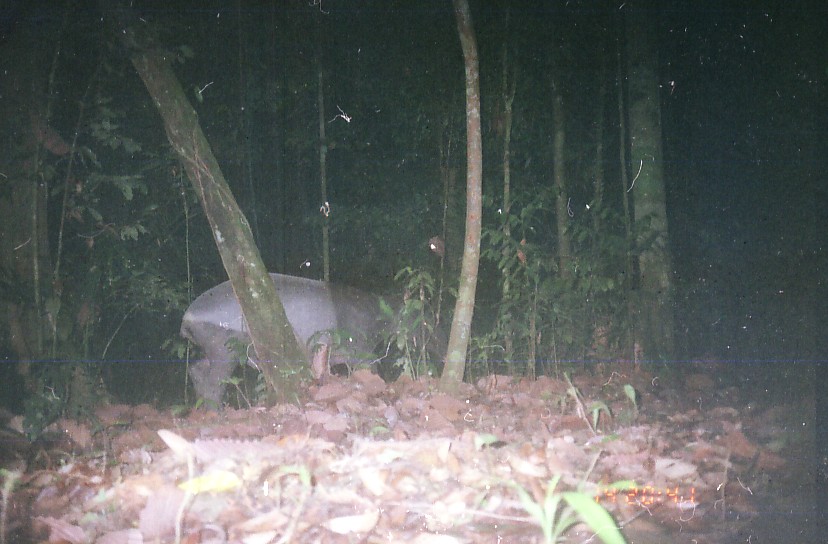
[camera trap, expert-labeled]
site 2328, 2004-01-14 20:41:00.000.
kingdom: Animalia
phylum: Chordata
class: Mammalia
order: Perissodactyla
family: Tapiridae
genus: Tapirus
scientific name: Tapirus indicus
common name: malayan tapir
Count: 1.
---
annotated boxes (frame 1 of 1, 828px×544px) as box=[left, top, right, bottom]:
tapirus indicus: box=[179, 270, 449, 414]